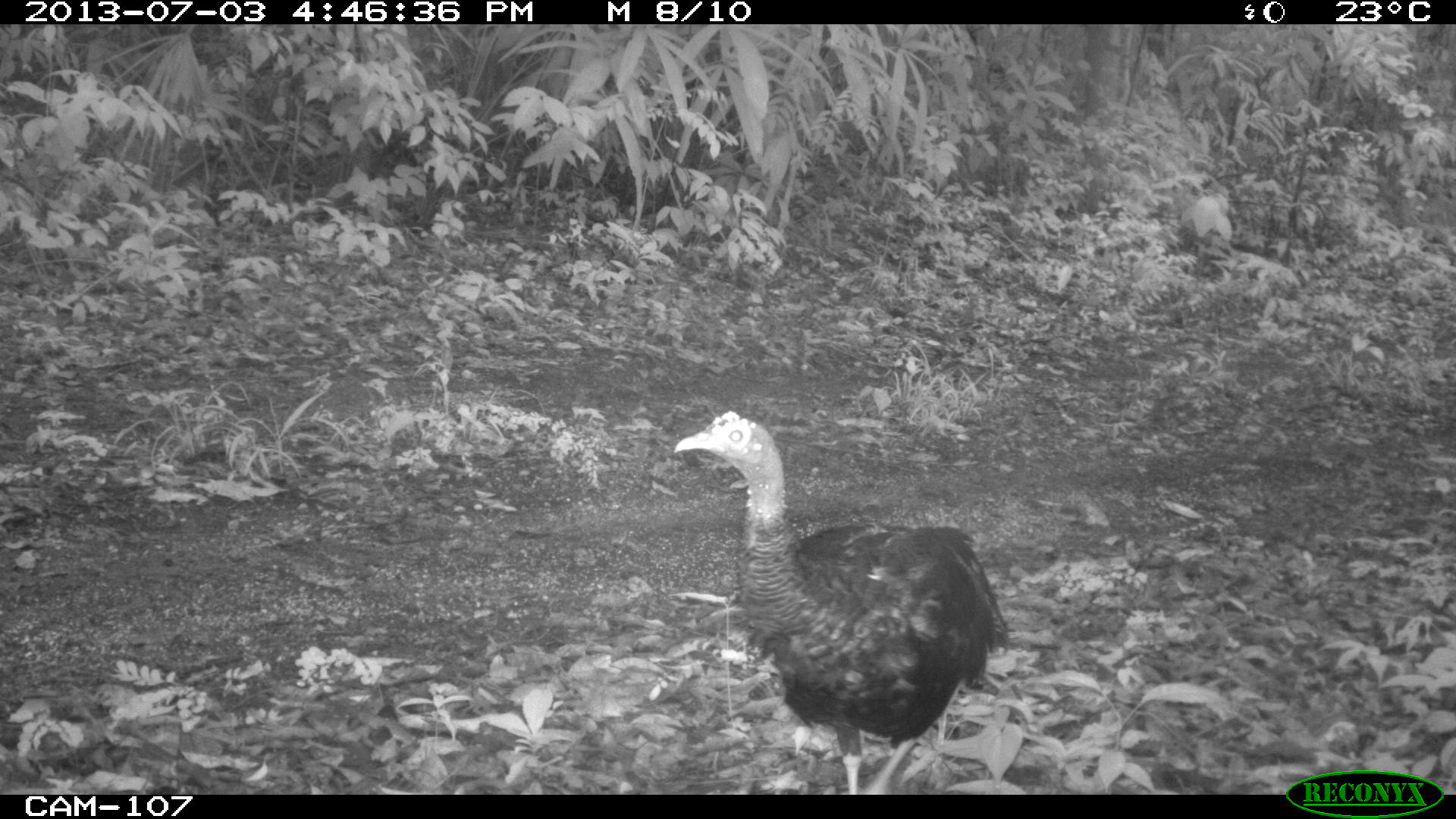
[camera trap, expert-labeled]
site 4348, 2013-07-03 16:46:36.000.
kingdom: Animalia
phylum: Chordata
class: Aves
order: Galliformes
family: Phasianidae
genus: Meleagris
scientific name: Meleagris ocellata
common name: ocellated turkey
Meleagris ocellata (ocellated turkey), count 1, sex female.